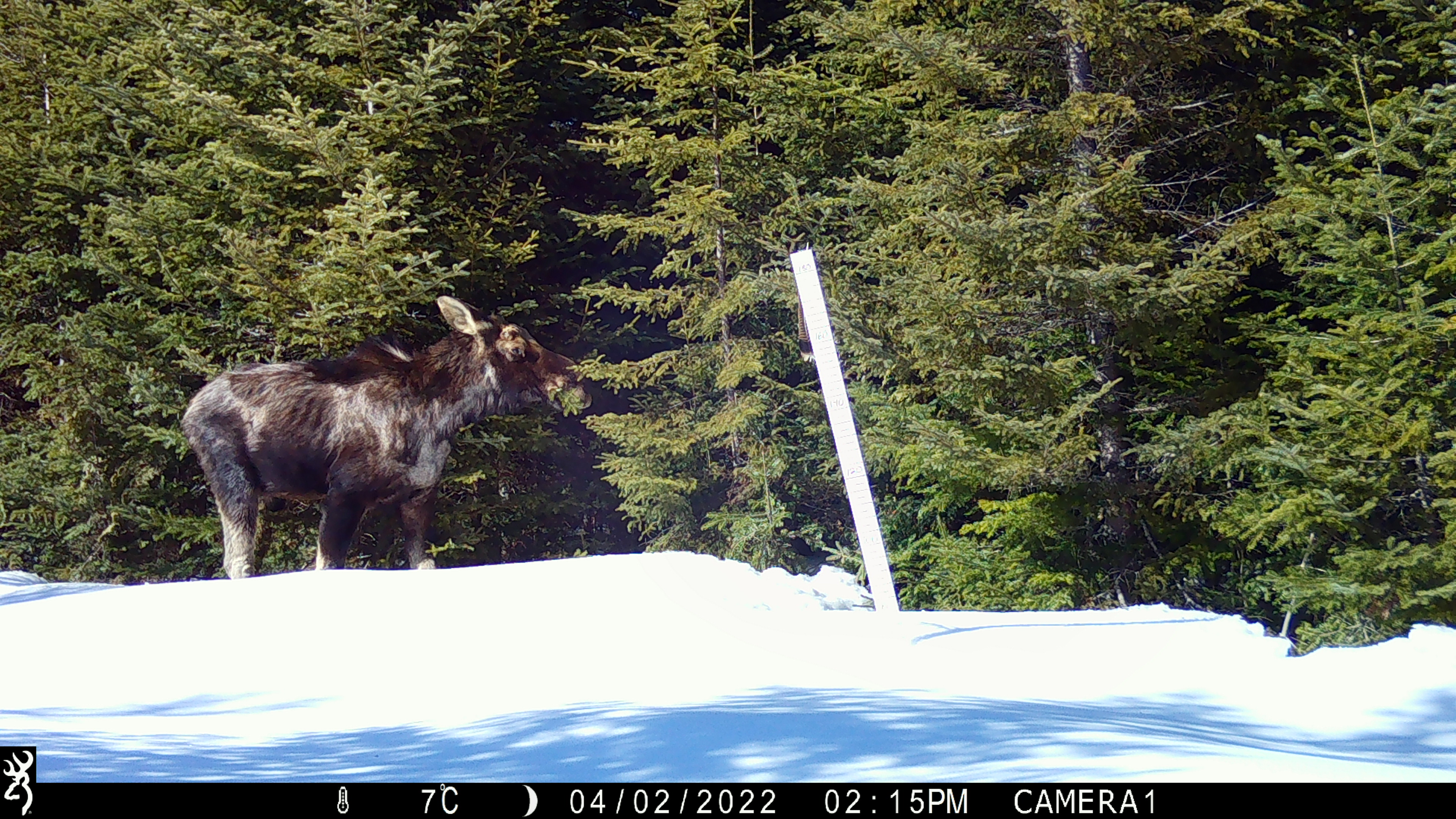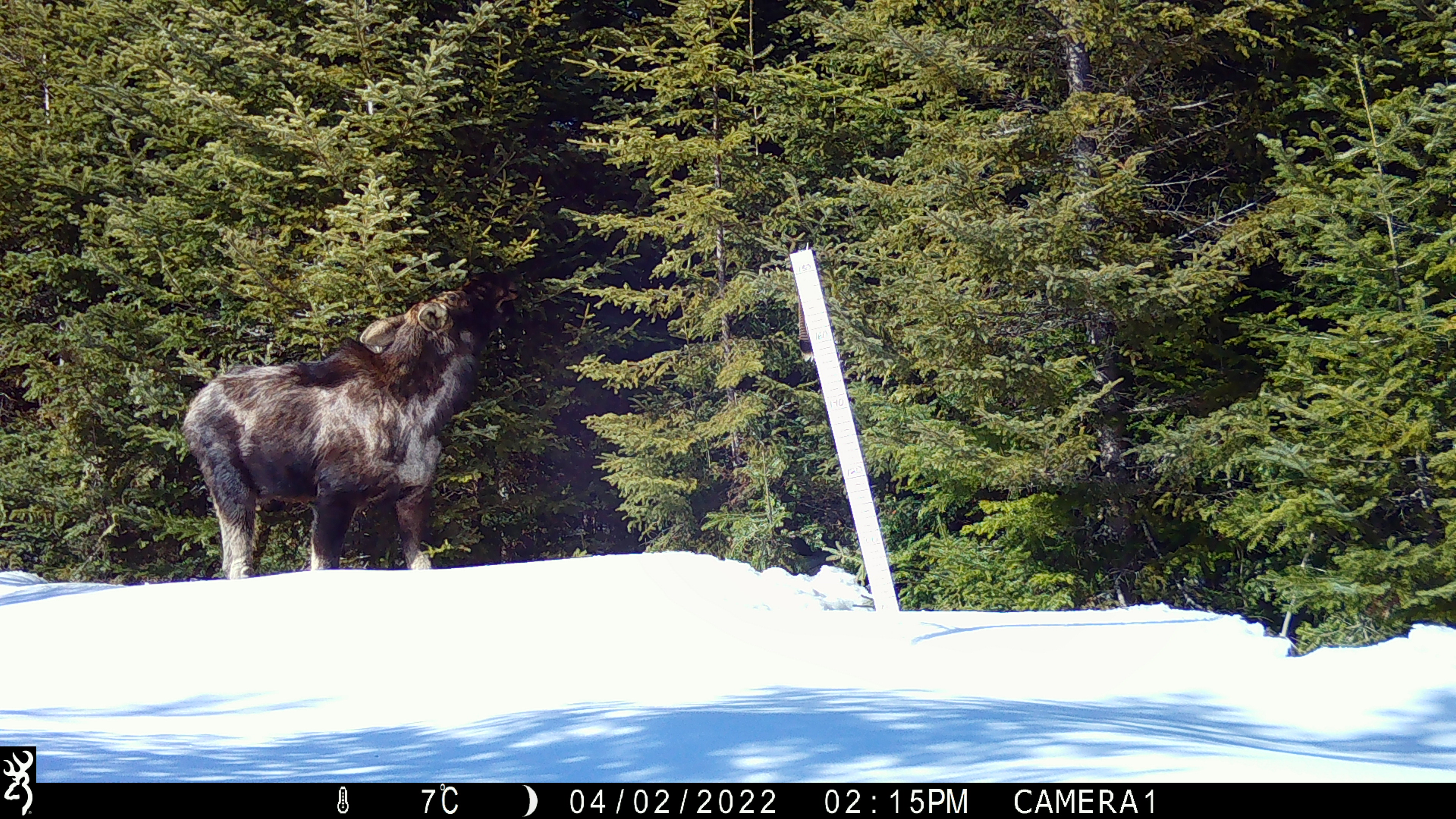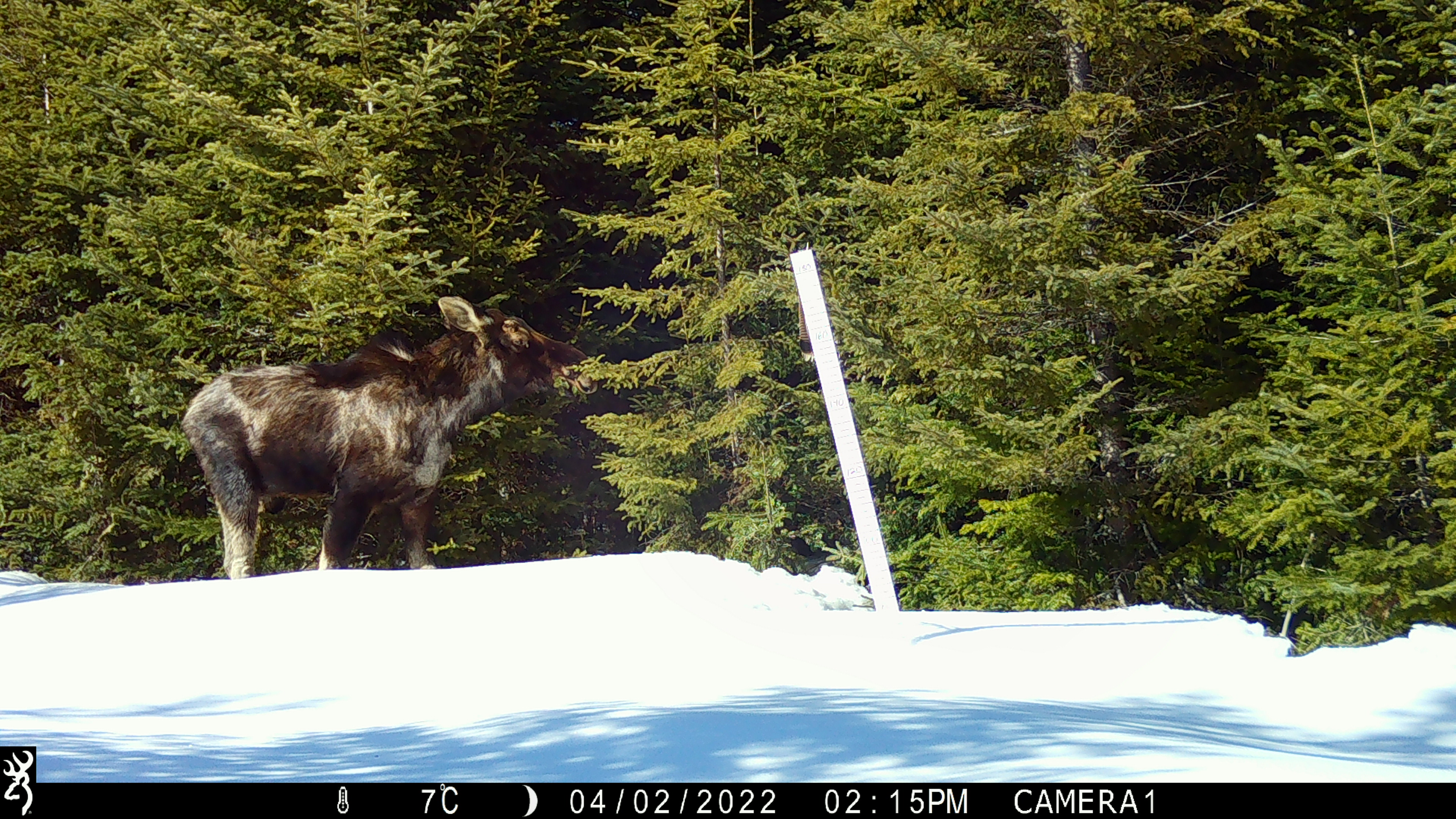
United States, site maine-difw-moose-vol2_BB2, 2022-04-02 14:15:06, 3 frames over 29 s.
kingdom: Animalia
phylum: Chordata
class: Mammalia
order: Artiodactyla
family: Cervidae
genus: Alces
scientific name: Alces alces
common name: moose